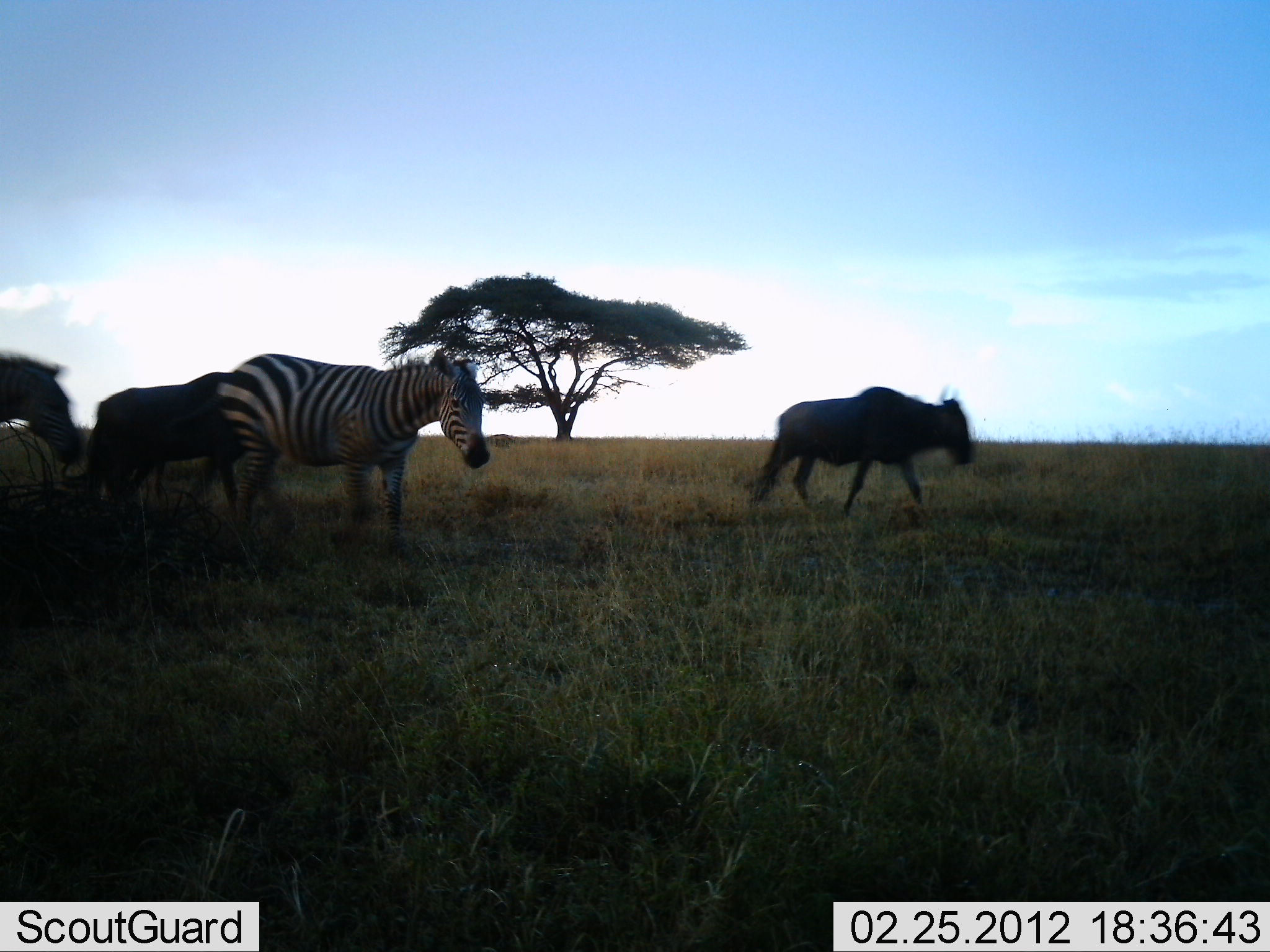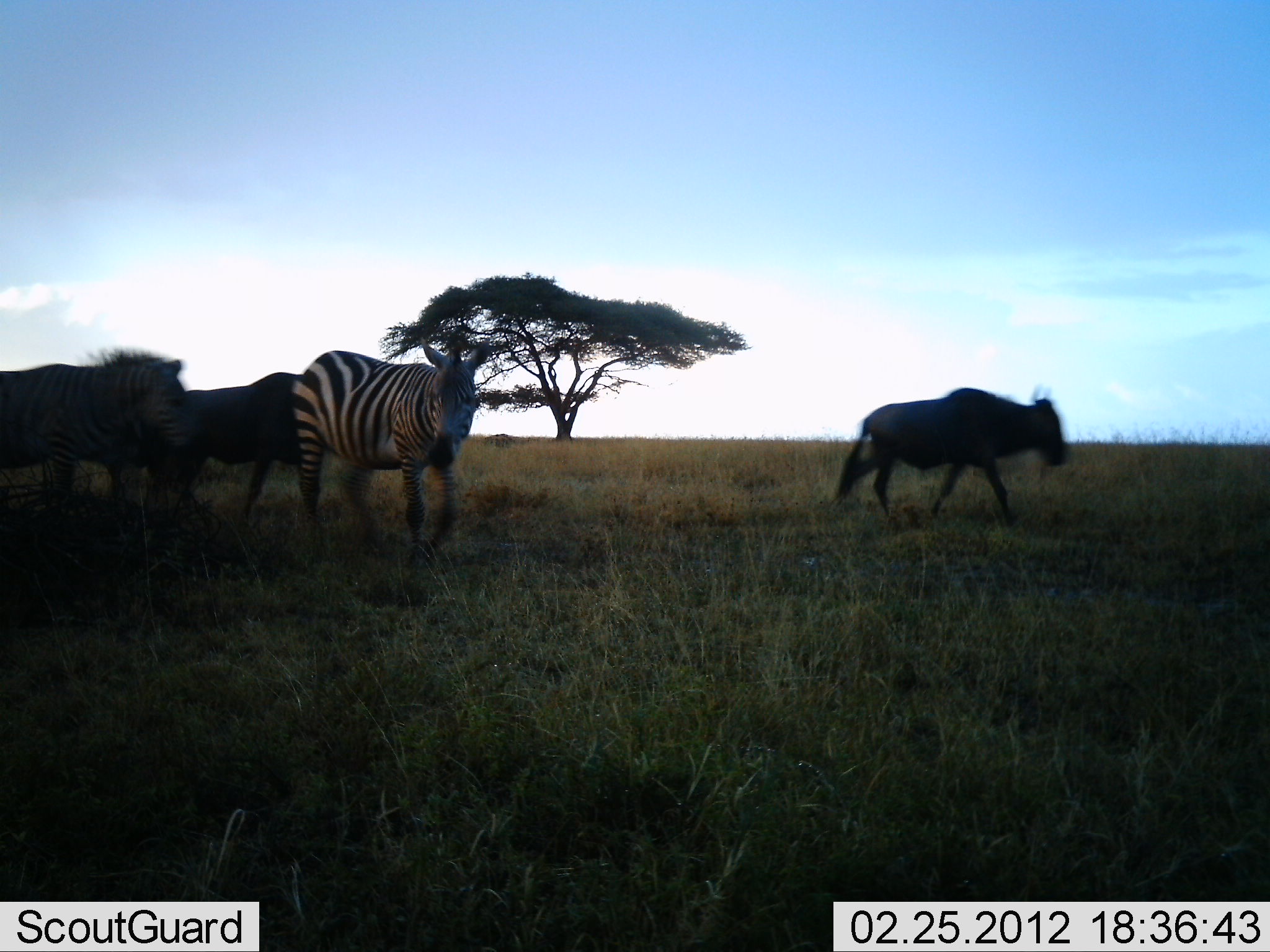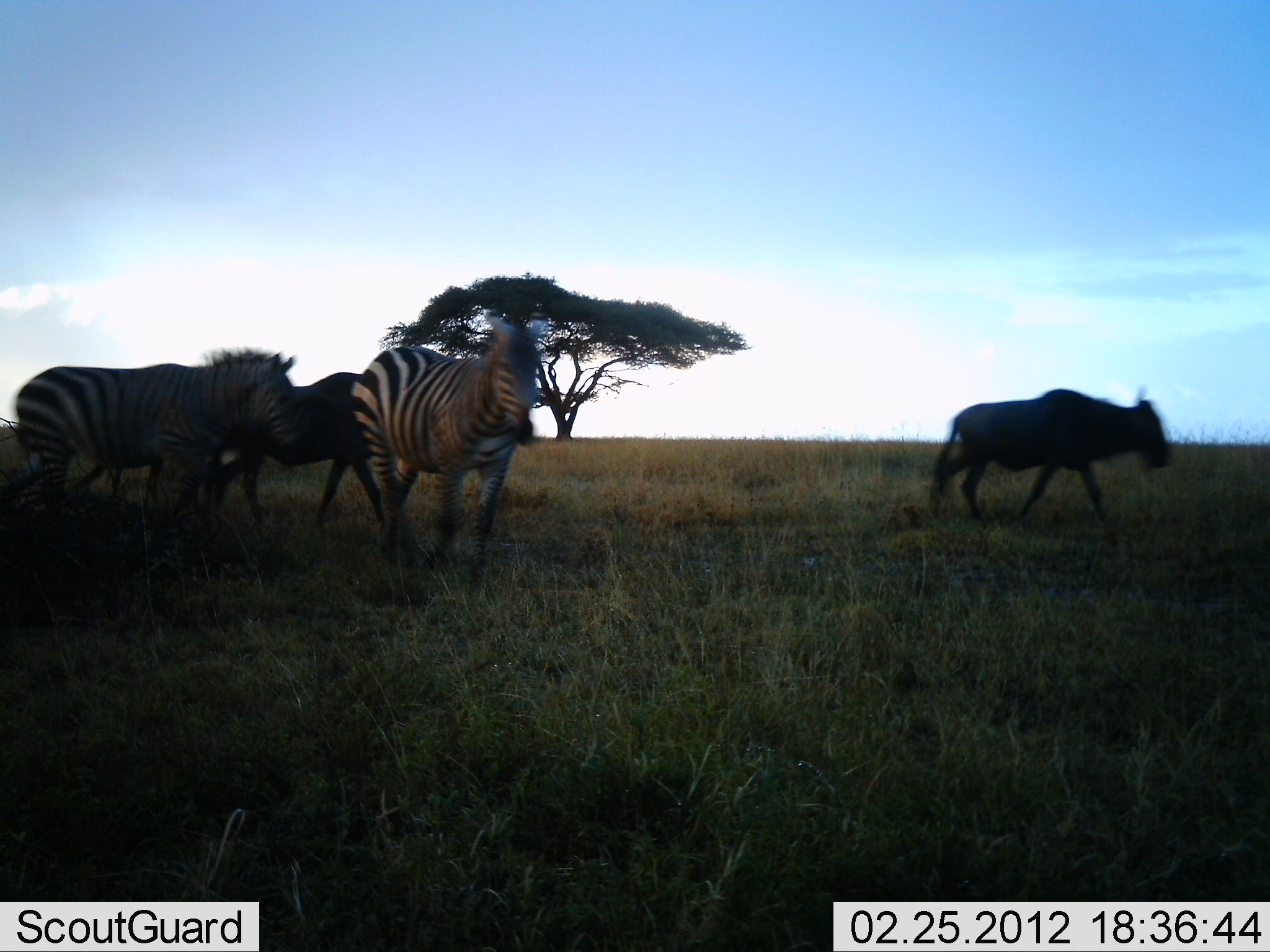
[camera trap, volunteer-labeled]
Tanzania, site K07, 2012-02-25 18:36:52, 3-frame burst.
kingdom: Animalia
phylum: Chordata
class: Mammalia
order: Artiodactyla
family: Bovidae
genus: Connochaetes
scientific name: Connochaetes taurinus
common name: blue wildebeest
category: wildebeest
Wildebeest (blue wildebeest) (Connochaetes taurinus), count 2. Behavior (volunteer vote fractions): standing 0%, resting 0%, moving 100%, interacting 0%. Young present (vote fraction): 0%. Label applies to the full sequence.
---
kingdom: Animalia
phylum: Chordata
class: Mammalia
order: Perissodactyla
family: Equidae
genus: Equus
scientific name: Equus quagga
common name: plains zebra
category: zebra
Zebra (plains zebra) (Equus quagga), count 2. Behavior (volunteer vote fractions): standing 0%, resting 0%, moving 100%, interacting 0%. Young present (vote fraction): 0%. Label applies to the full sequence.